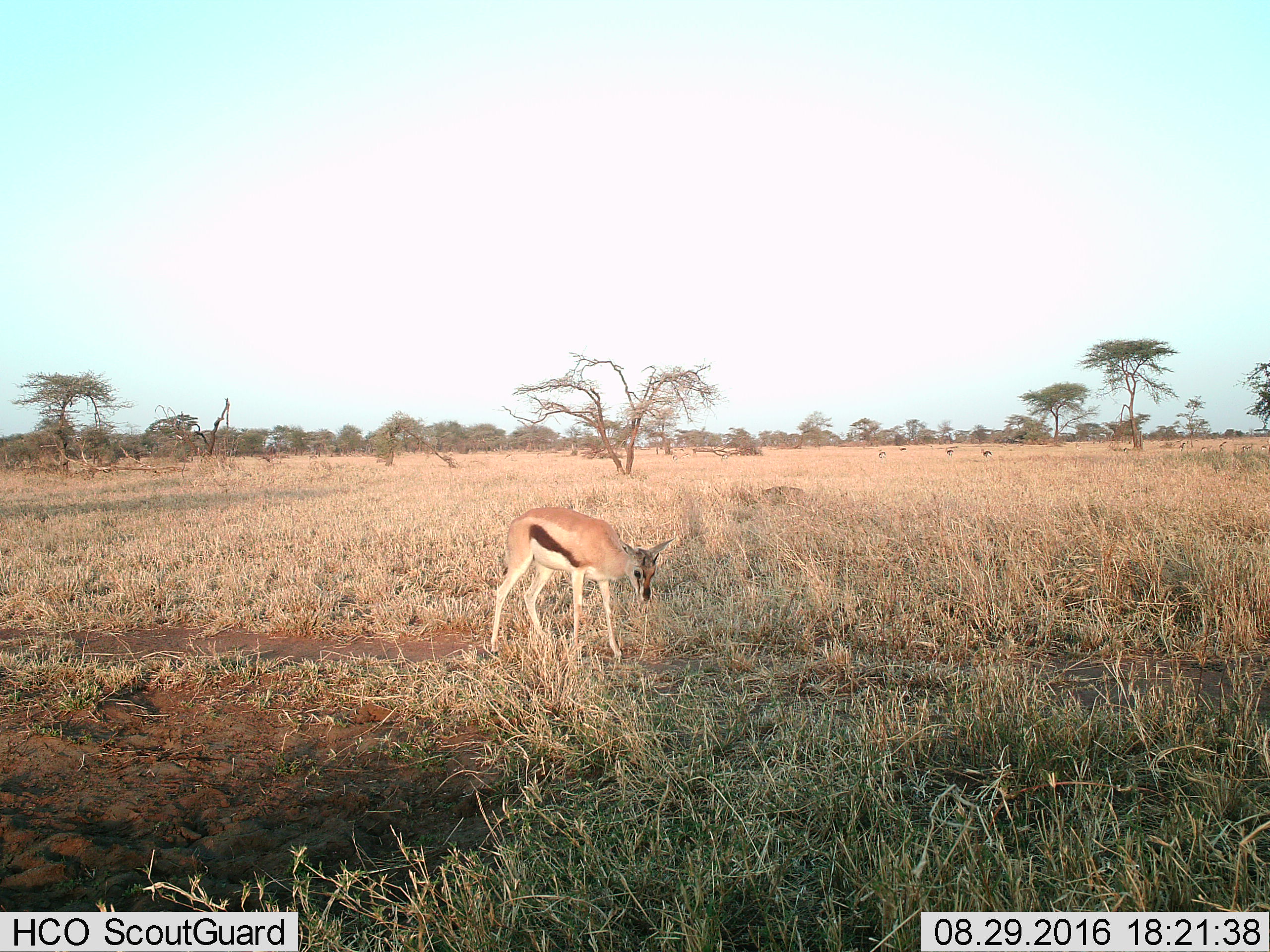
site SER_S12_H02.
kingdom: Animalia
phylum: Chordata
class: Mammalia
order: Artiodactyla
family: Bovidae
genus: Eudorcas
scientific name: Eudorcas thomsonii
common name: thomson's gazelle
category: gazellethomsons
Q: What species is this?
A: Gazellethomsons (thomson's gazelle) (Eudorcas thomsonii).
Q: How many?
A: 5.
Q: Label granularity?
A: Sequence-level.